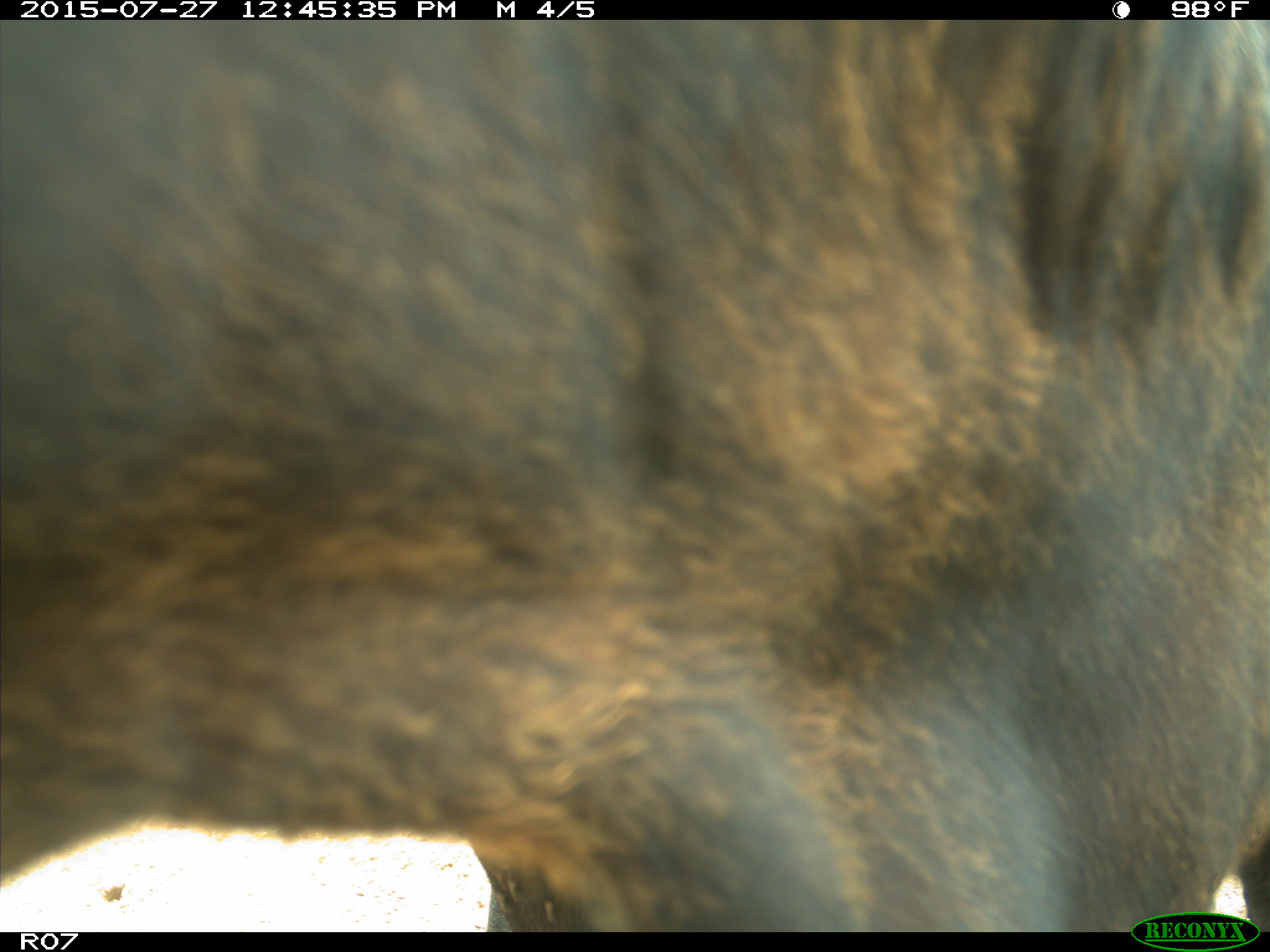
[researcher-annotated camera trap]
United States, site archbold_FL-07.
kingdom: Animalia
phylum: Chordata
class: Mammalia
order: Artiodactyla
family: Bovidae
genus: Bos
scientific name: Bos taurus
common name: domestic cow